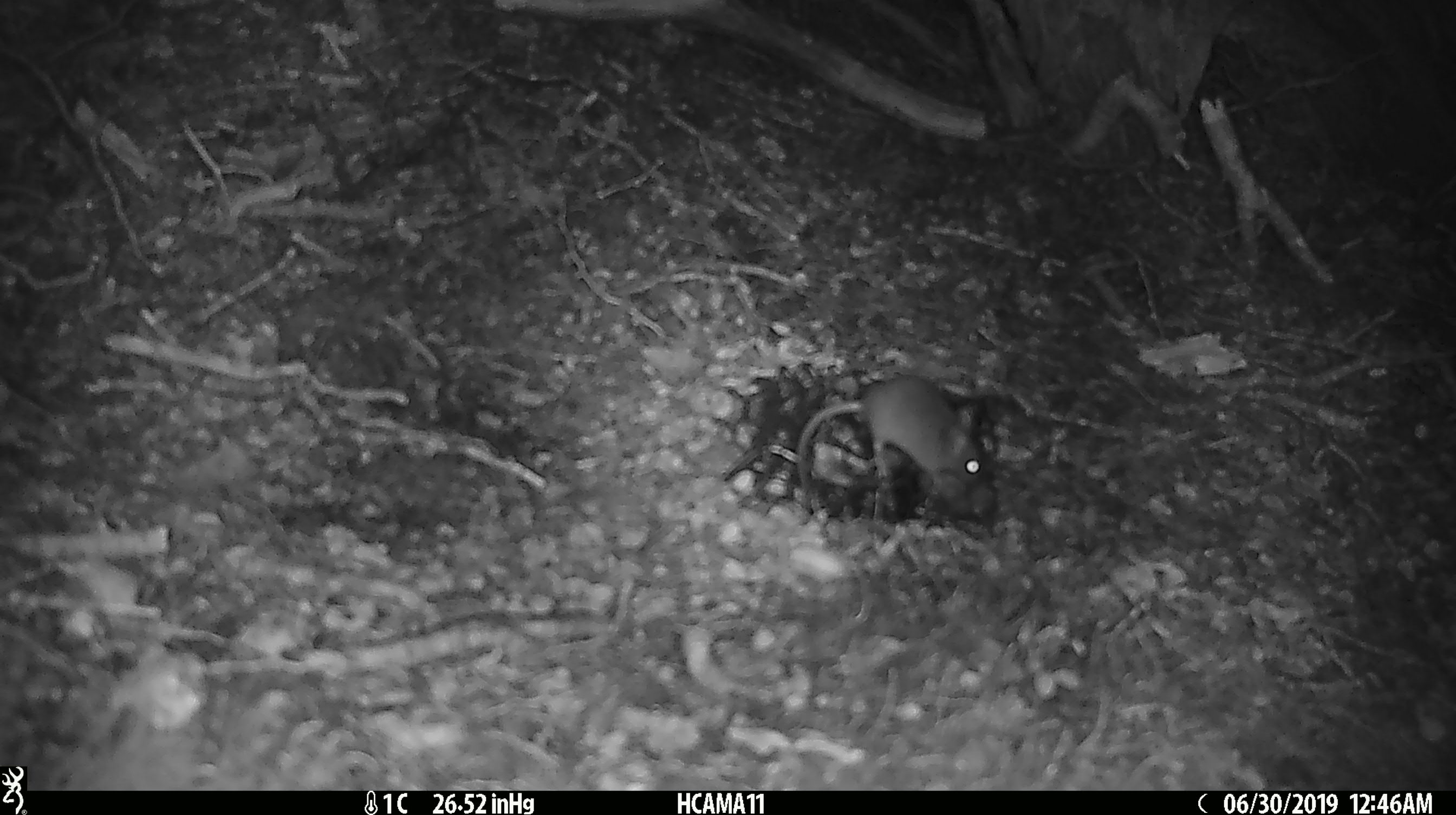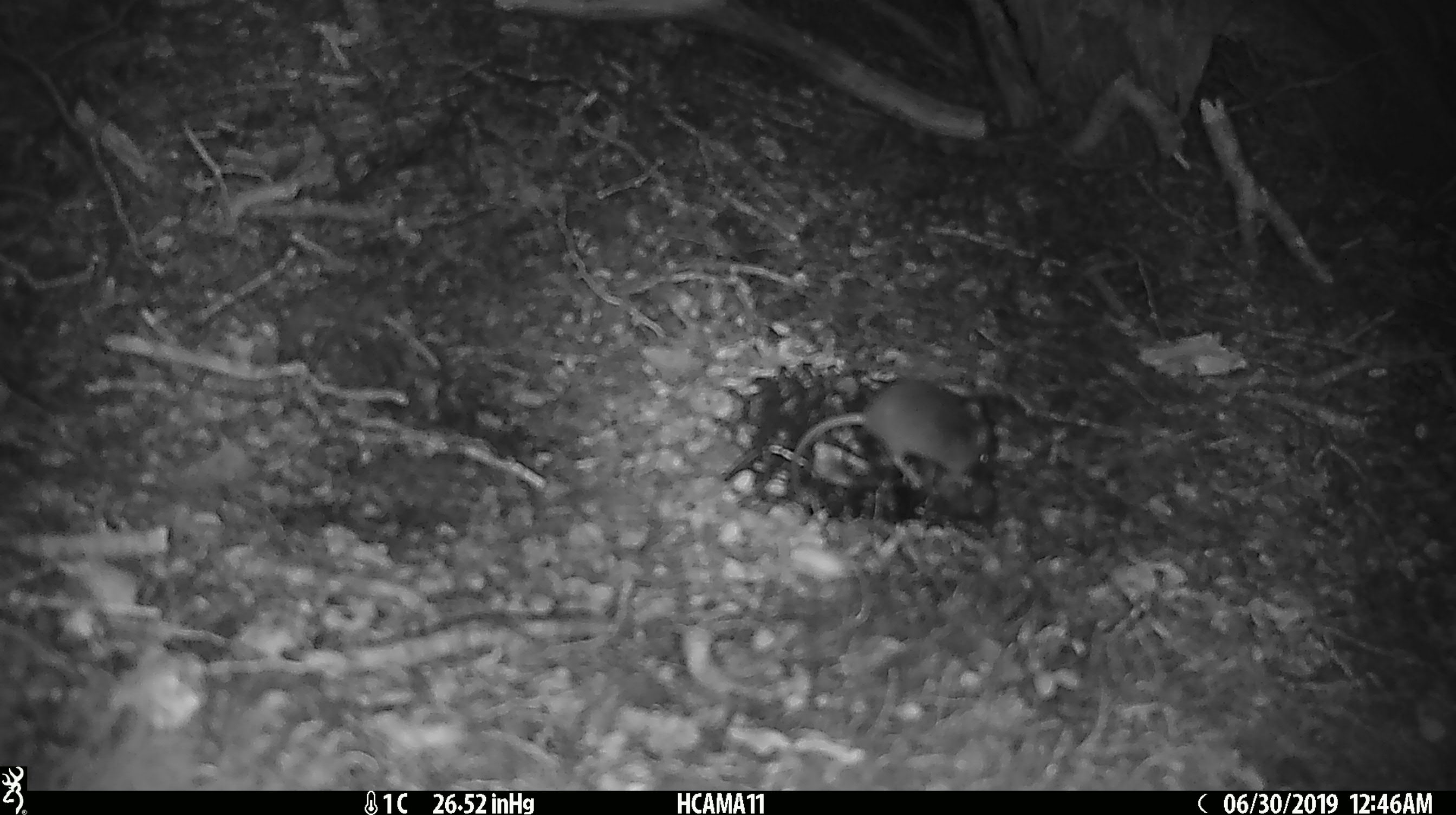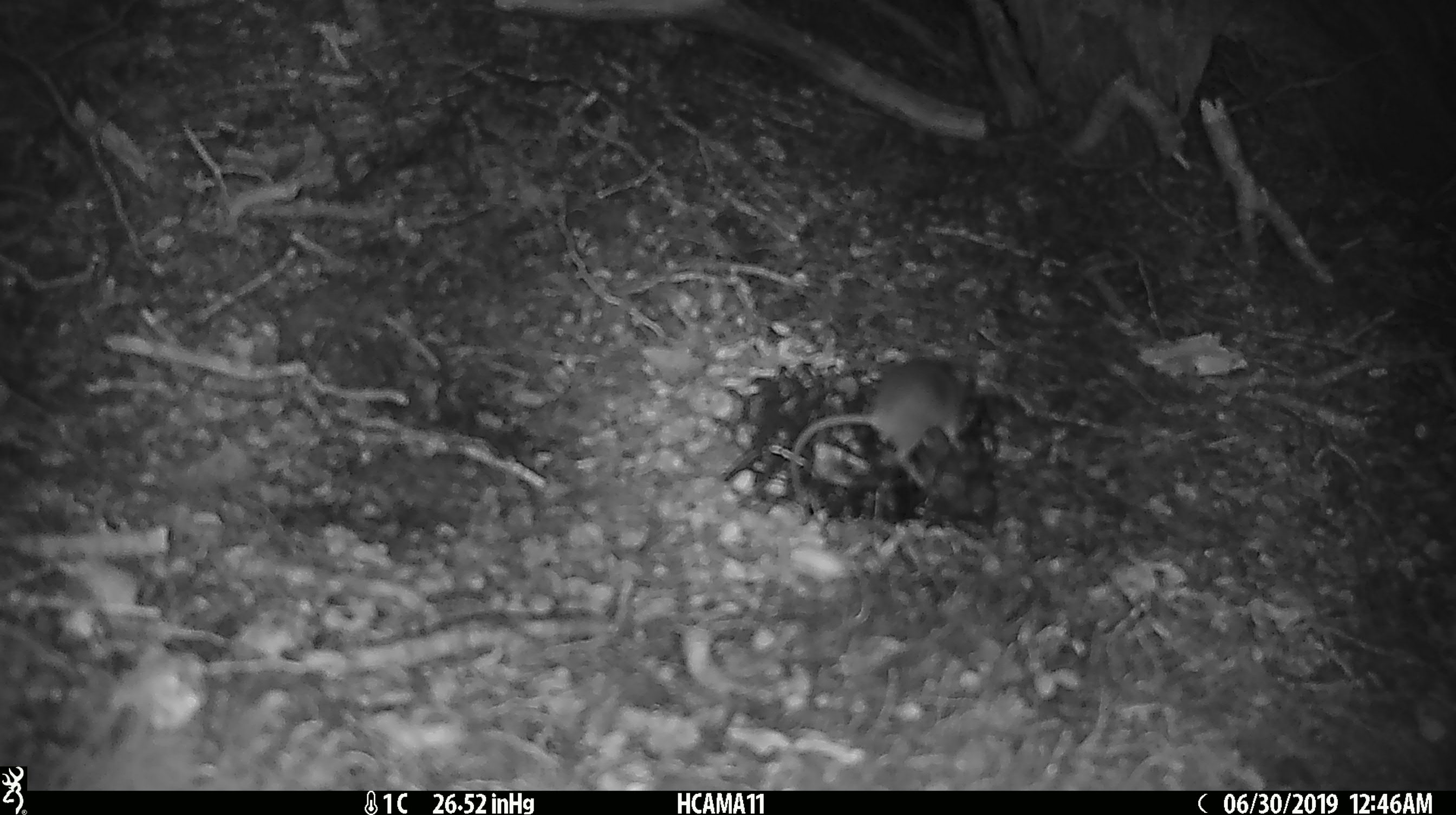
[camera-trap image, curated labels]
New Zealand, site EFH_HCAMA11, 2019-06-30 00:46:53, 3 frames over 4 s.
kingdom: Animalia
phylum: Chordata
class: Mammalia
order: Rodentia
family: Muridae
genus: Mus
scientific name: Mus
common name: mouse